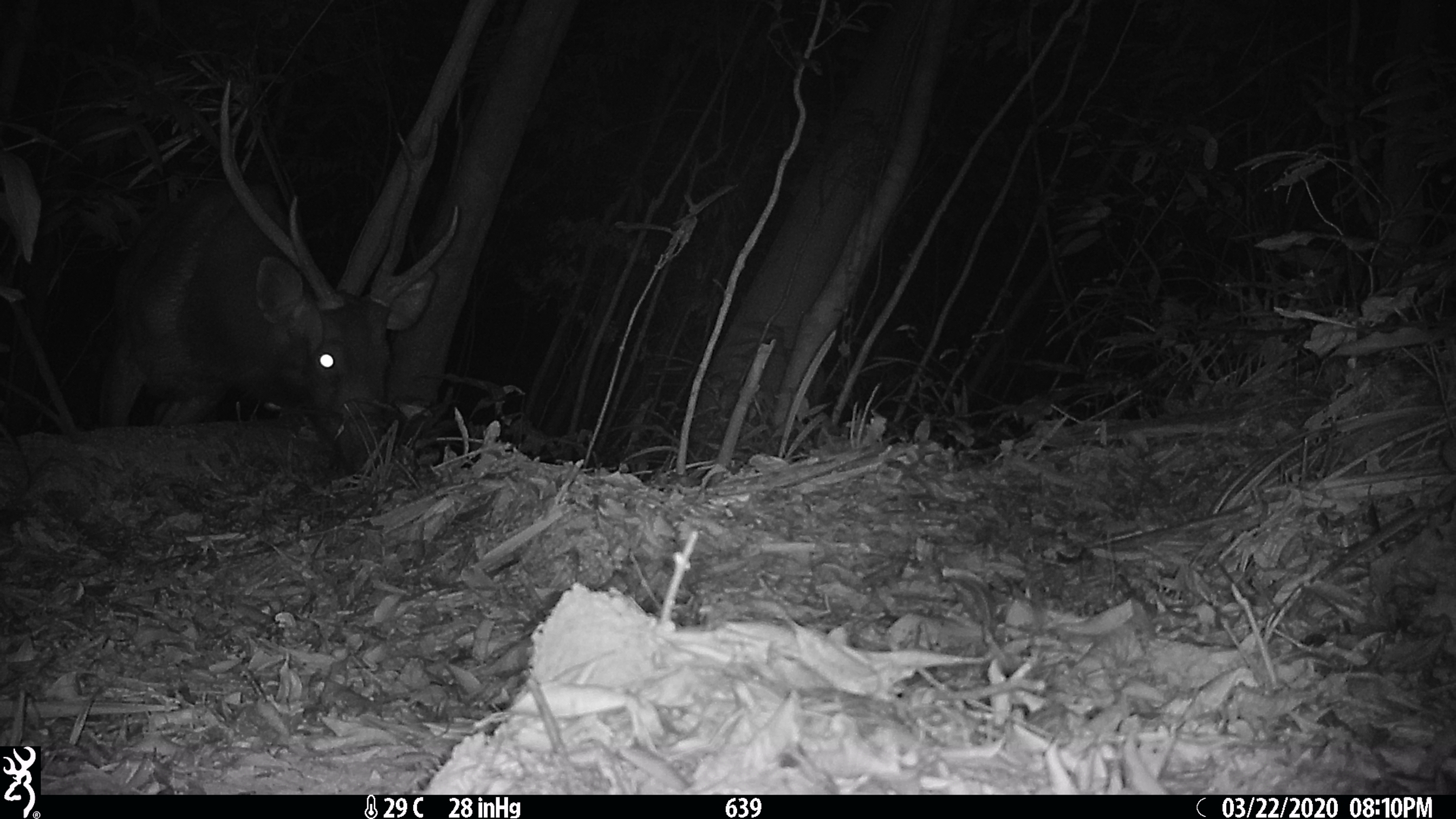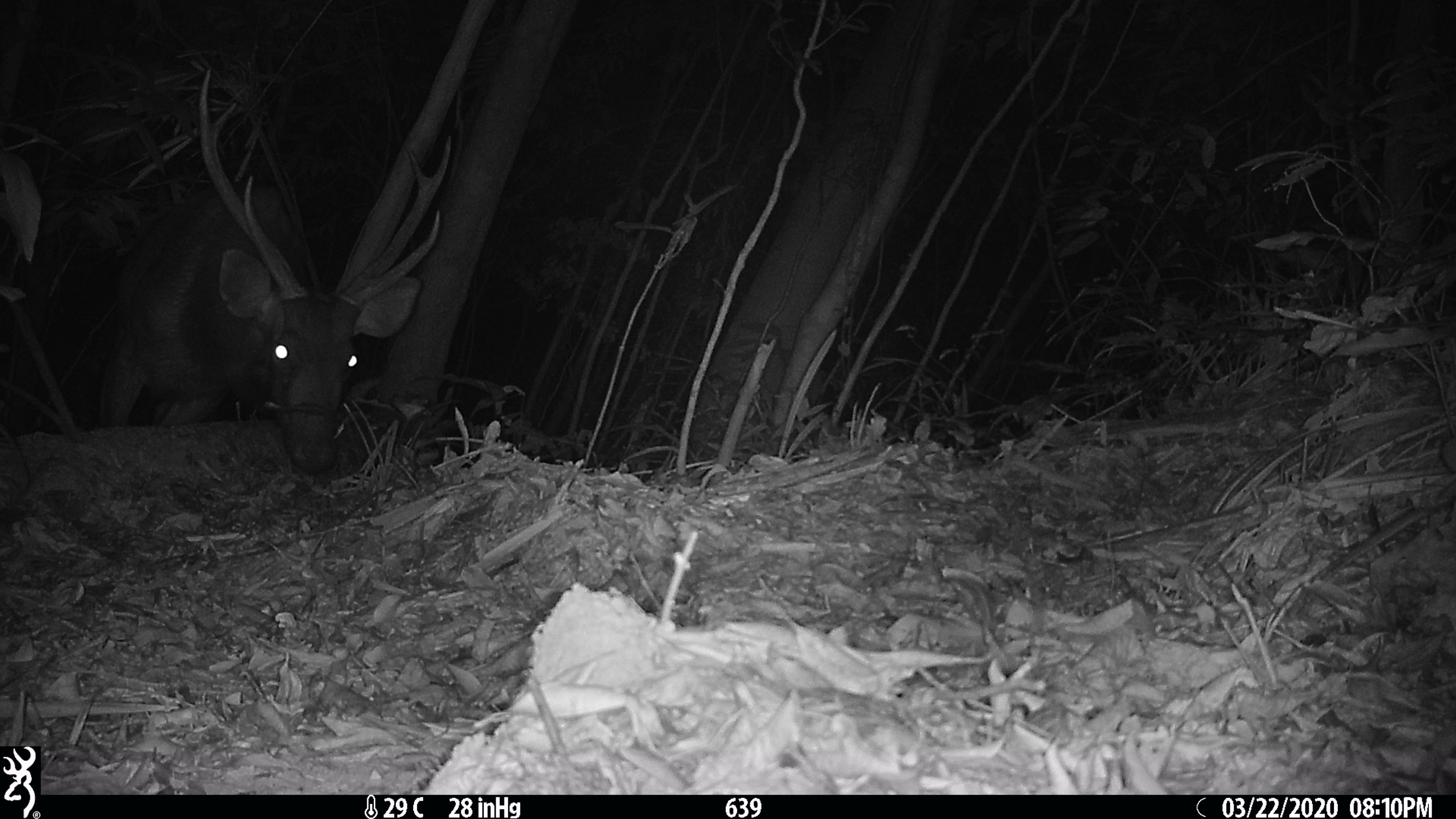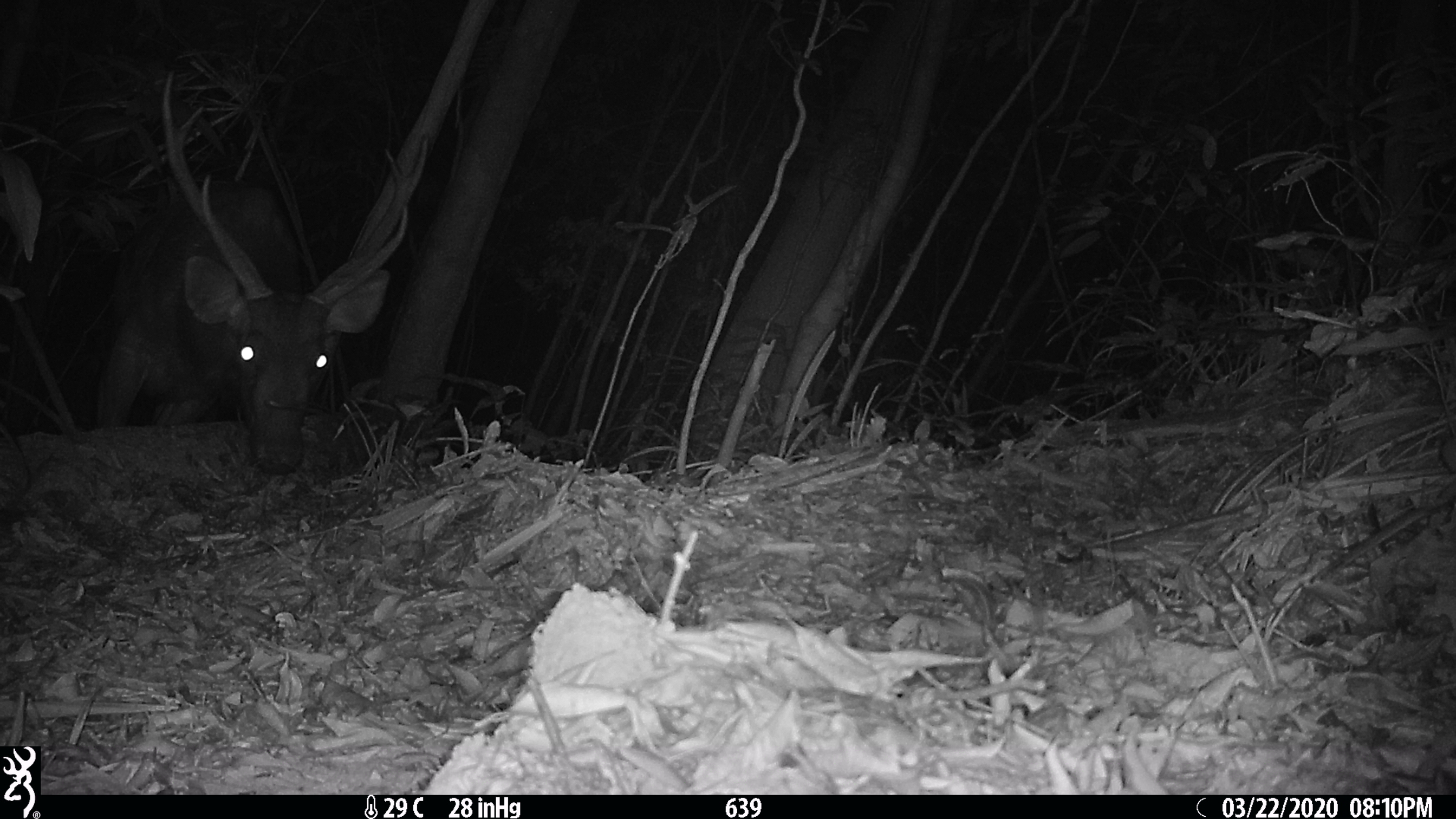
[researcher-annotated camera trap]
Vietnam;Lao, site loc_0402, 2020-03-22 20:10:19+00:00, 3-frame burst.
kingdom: Animalia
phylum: Chordata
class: Mammalia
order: Artiodactyla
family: Cervidae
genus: Rusa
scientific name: Rusa unicolor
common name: sambar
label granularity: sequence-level